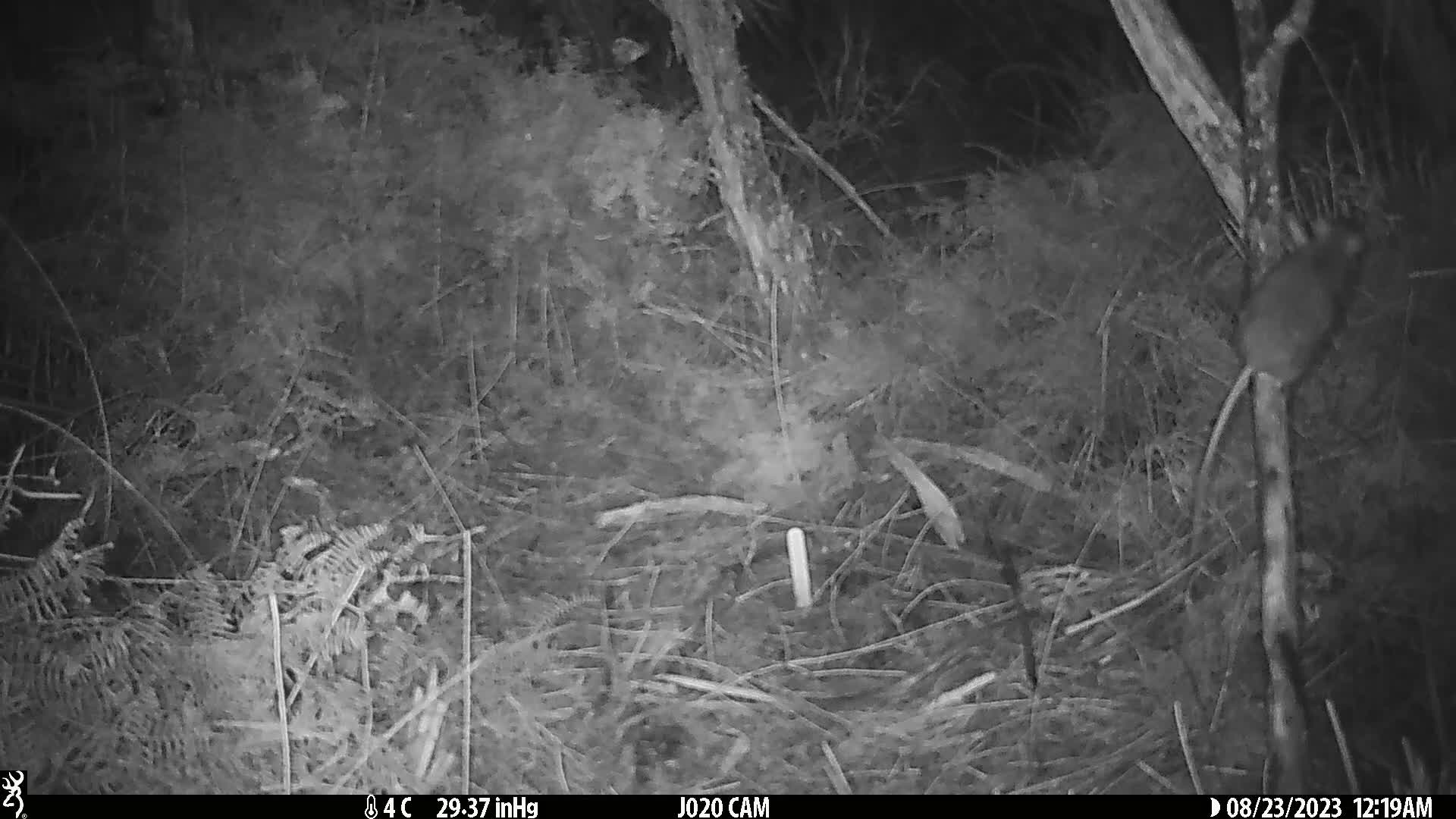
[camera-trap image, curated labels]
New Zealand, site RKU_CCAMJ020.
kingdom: Animalia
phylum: Chordata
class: Mammalia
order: Rodentia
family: Muridae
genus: Rattus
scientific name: Rattus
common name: rat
Rat (Rattus).